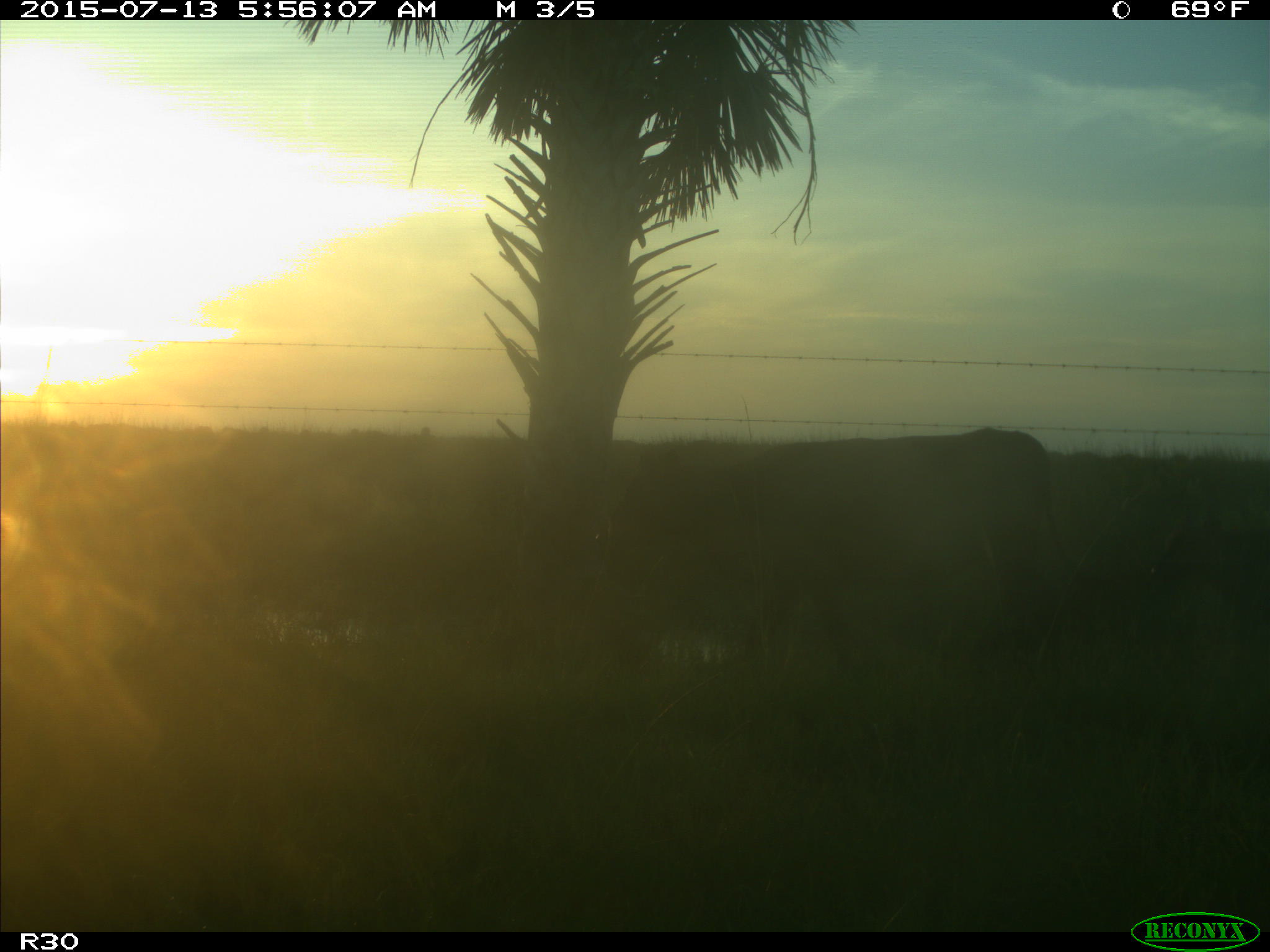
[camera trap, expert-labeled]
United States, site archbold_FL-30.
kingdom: Animalia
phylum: Chordata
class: Mammalia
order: Artiodactyla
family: Bovidae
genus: Bos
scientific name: Bos taurus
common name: domestic cow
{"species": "Bos taurus (domestic cow)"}